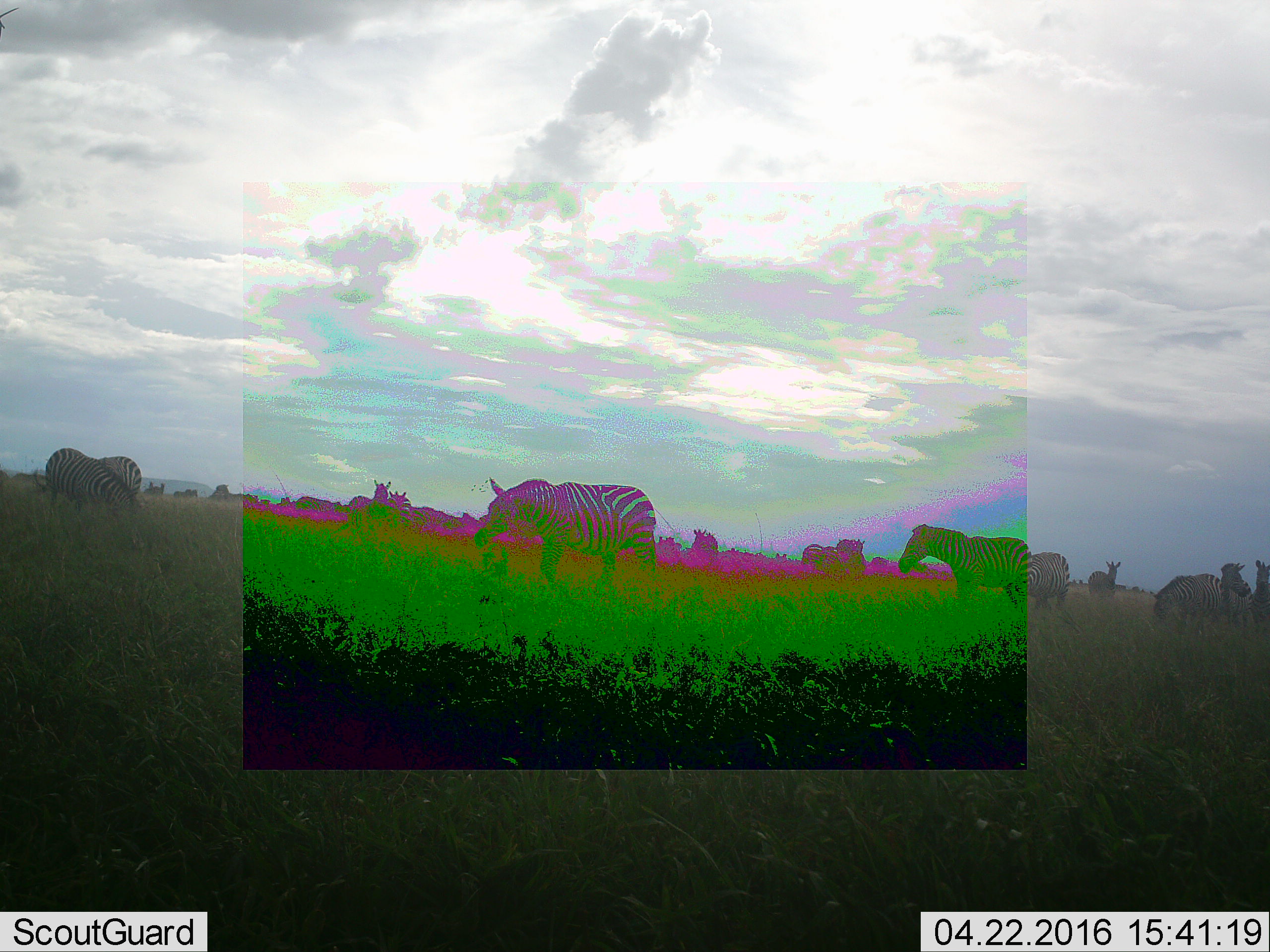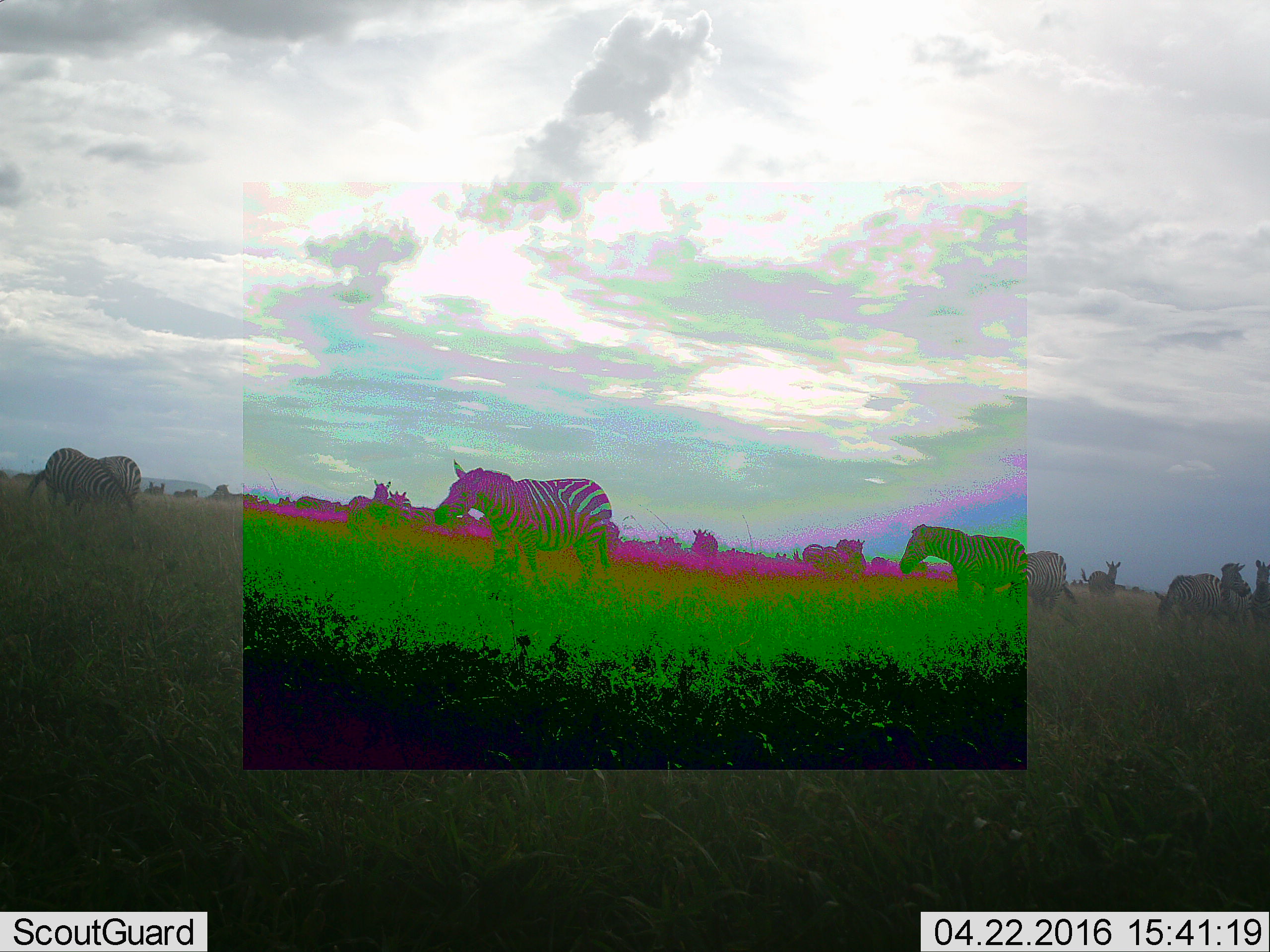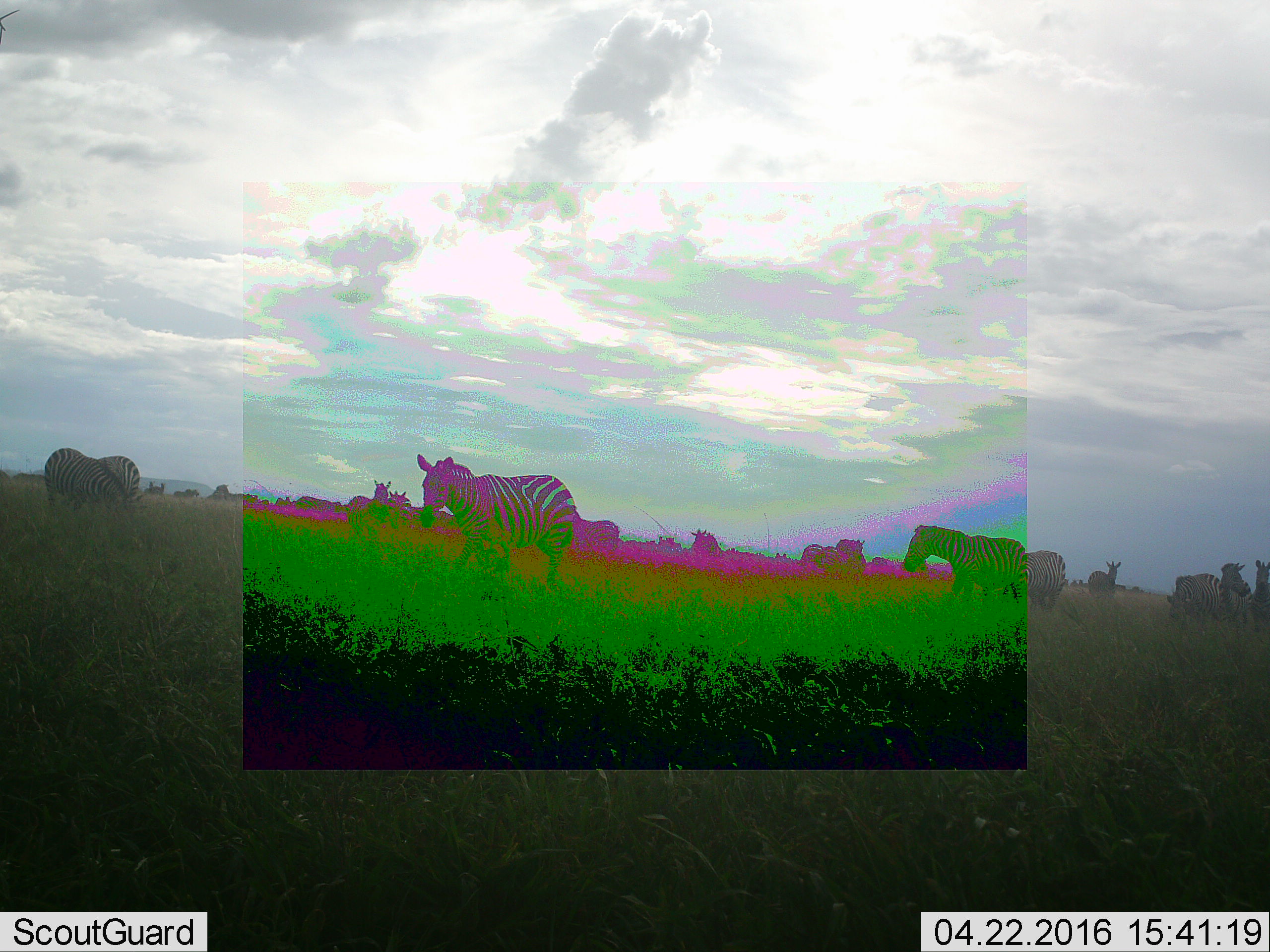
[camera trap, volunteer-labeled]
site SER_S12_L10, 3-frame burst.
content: unidentified animal